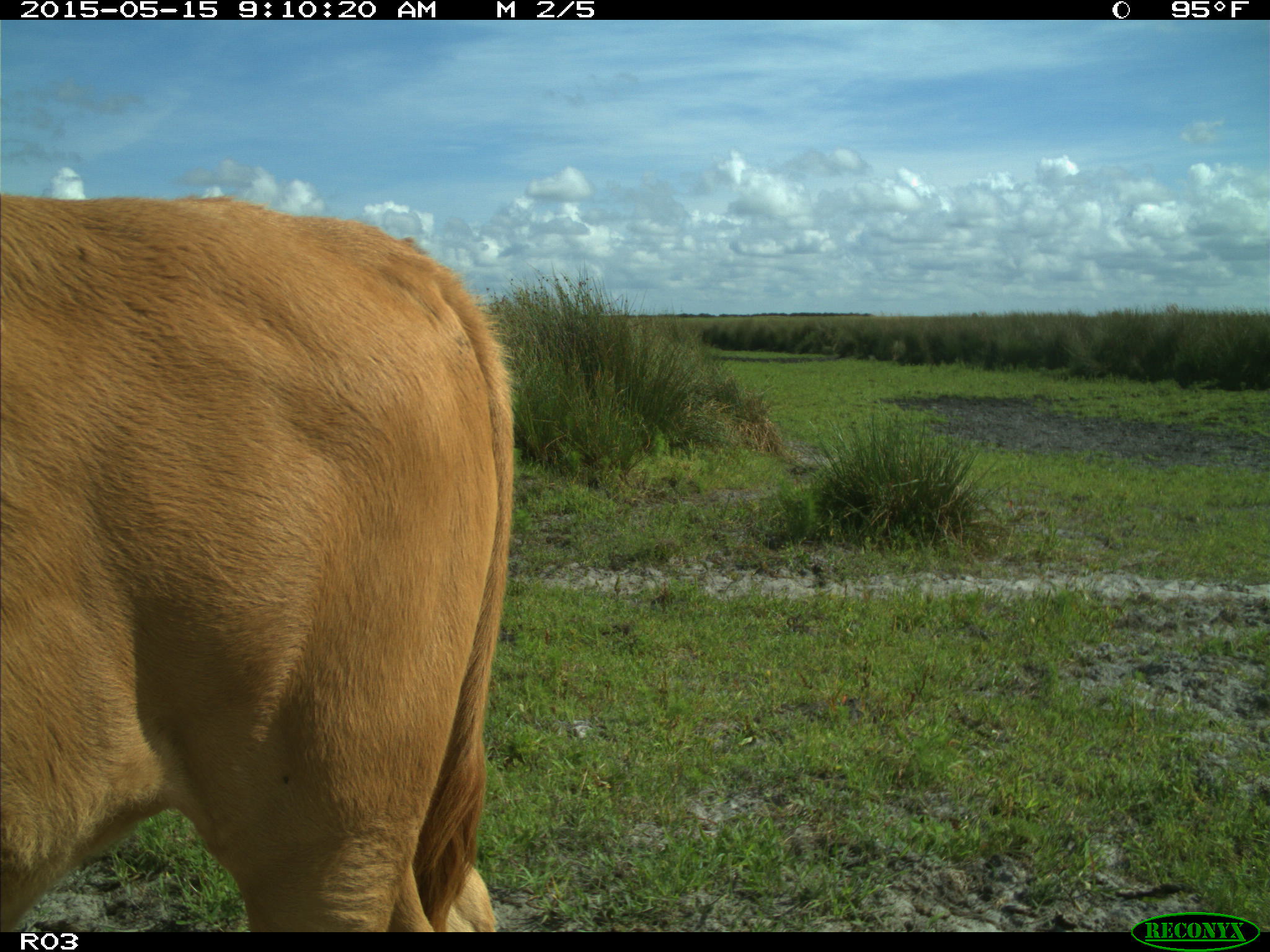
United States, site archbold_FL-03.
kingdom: Animalia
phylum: Chordata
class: Mammalia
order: Artiodactyla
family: Bovidae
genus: Bos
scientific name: Bos taurus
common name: domestic cow